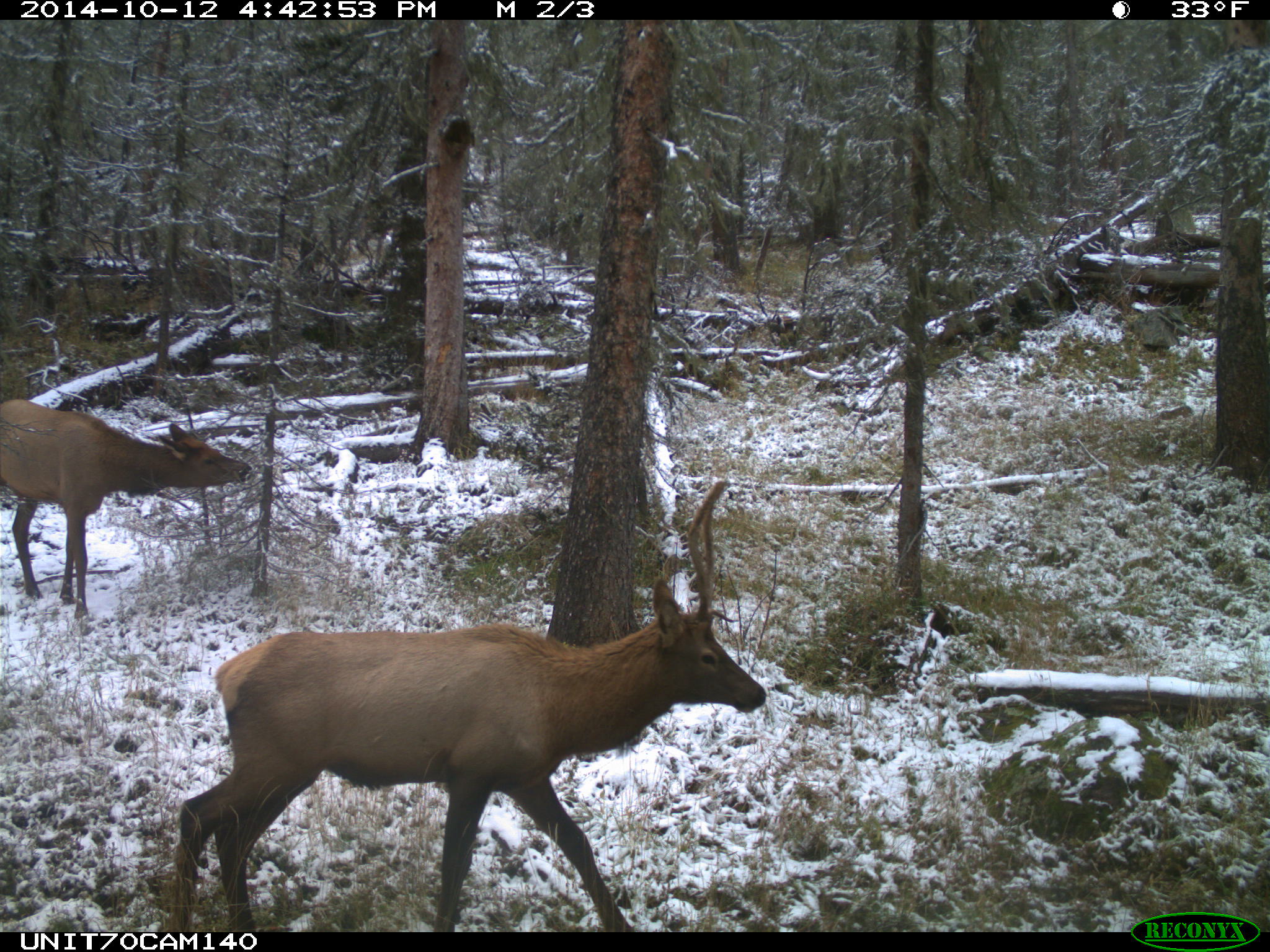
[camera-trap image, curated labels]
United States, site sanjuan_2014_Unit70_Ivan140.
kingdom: Animalia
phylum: Chordata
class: Mammalia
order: Artiodactyla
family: Cervidae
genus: Cervus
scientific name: Cervus elaphus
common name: red deer